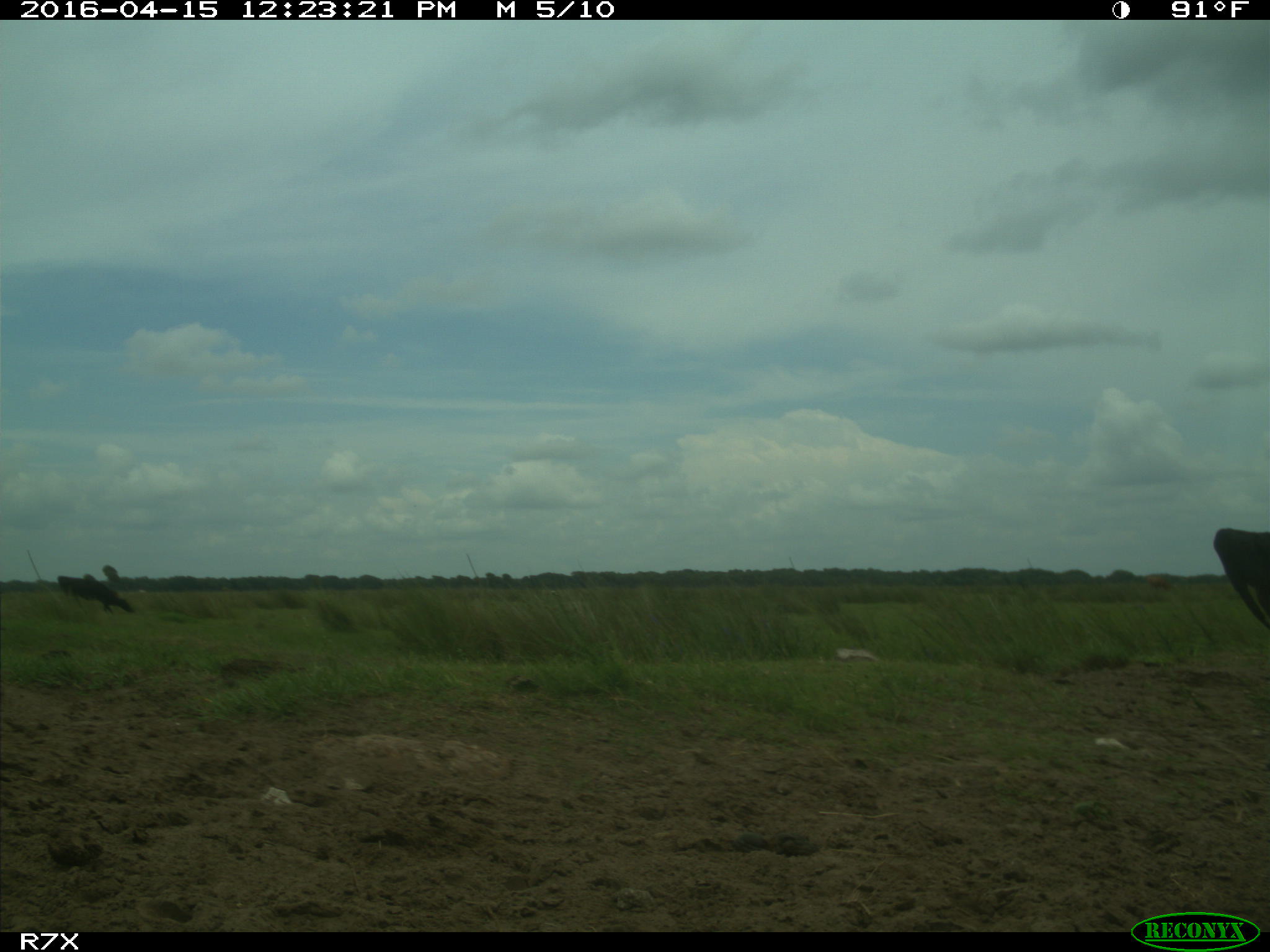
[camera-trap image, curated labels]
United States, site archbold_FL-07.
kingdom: Animalia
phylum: Chordata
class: Mammalia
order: Artiodactyla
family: Bovidae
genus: Bos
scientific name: Bos taurus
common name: domestic cow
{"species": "Bos taurus (domestic cow)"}